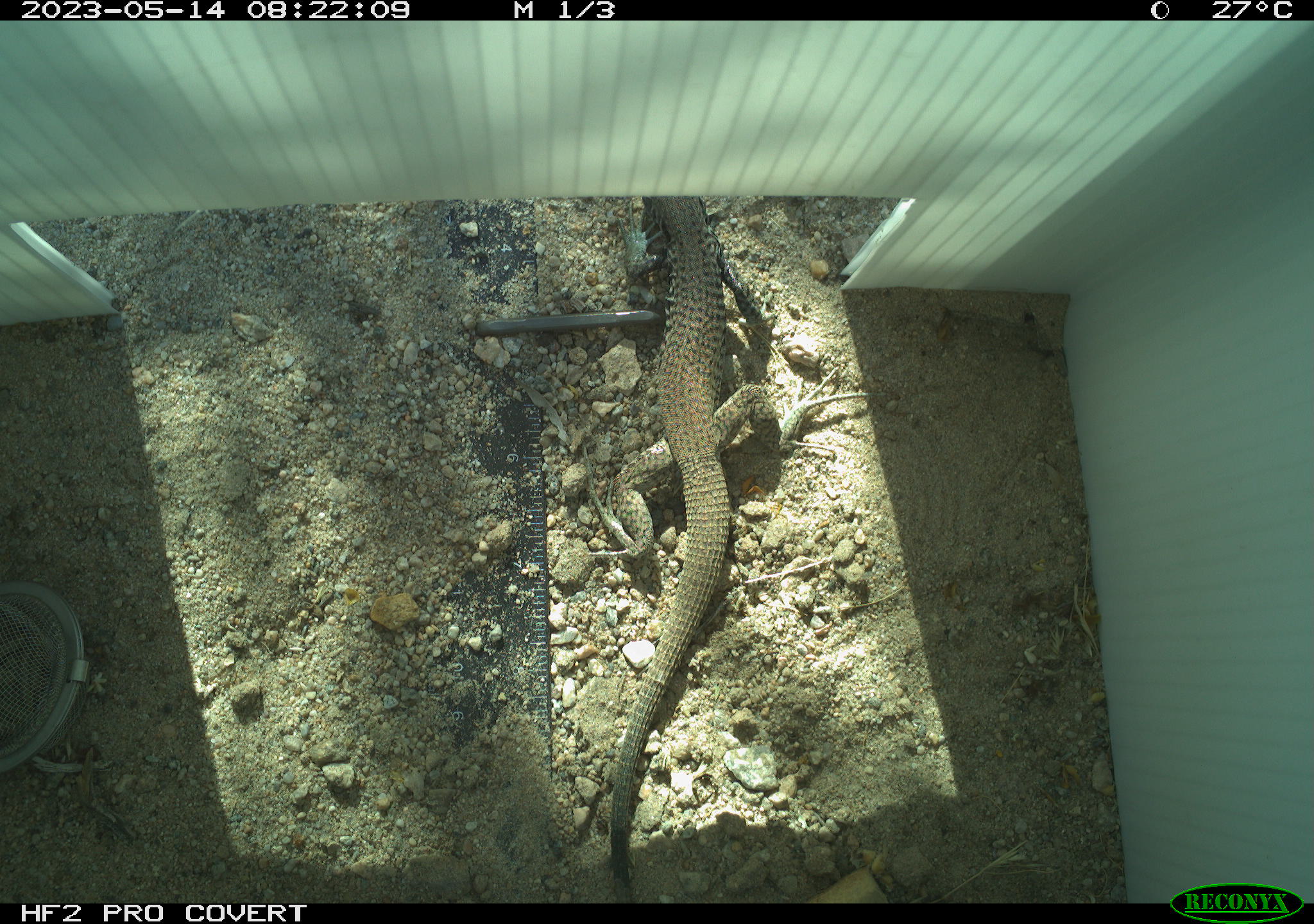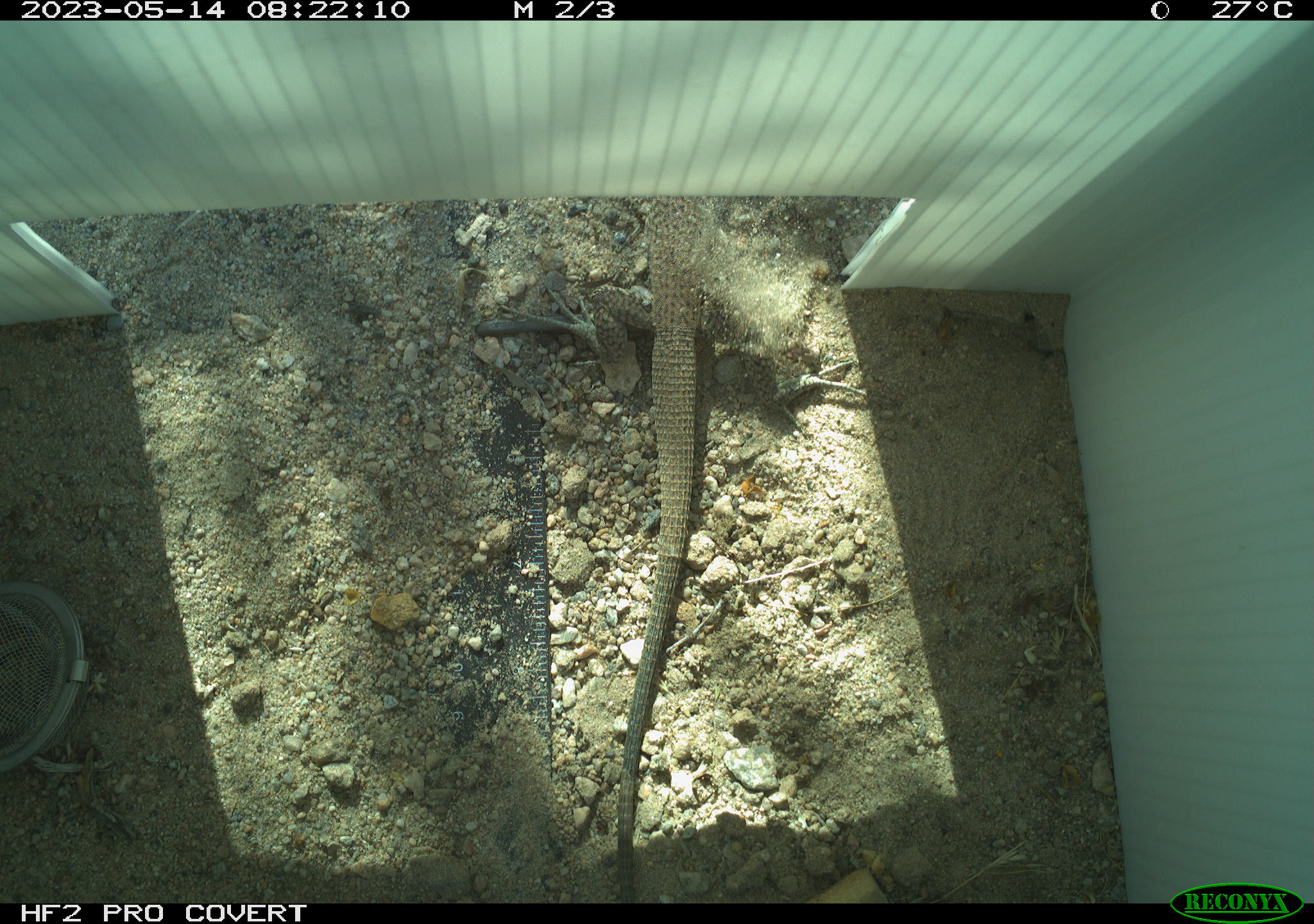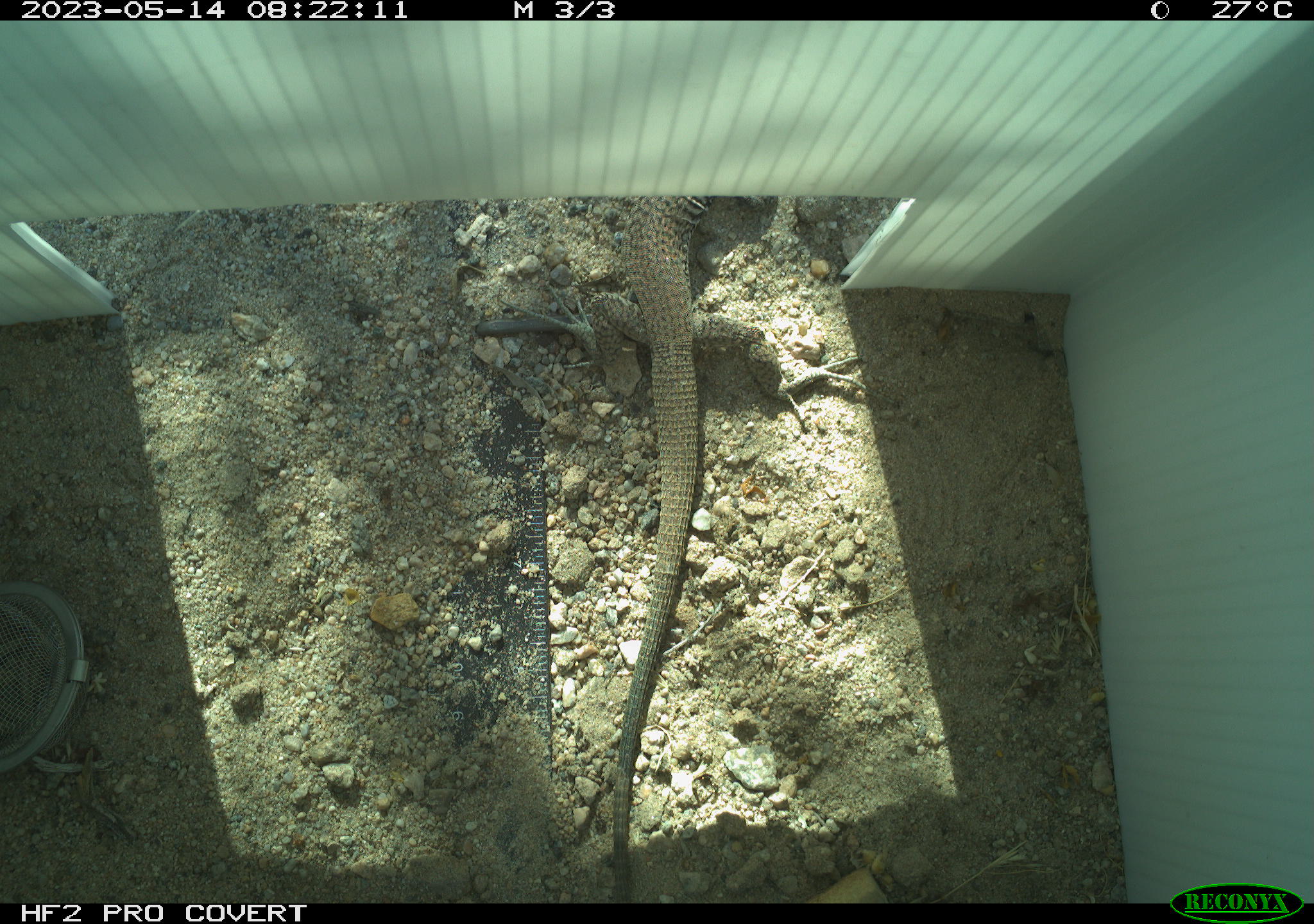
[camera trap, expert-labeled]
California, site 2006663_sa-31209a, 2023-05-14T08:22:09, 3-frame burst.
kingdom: Animalia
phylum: Chordata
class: Reptilia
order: Squamata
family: Teiidae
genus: Aspidoscelis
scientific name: Aspidoscelis tigris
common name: western whiptail